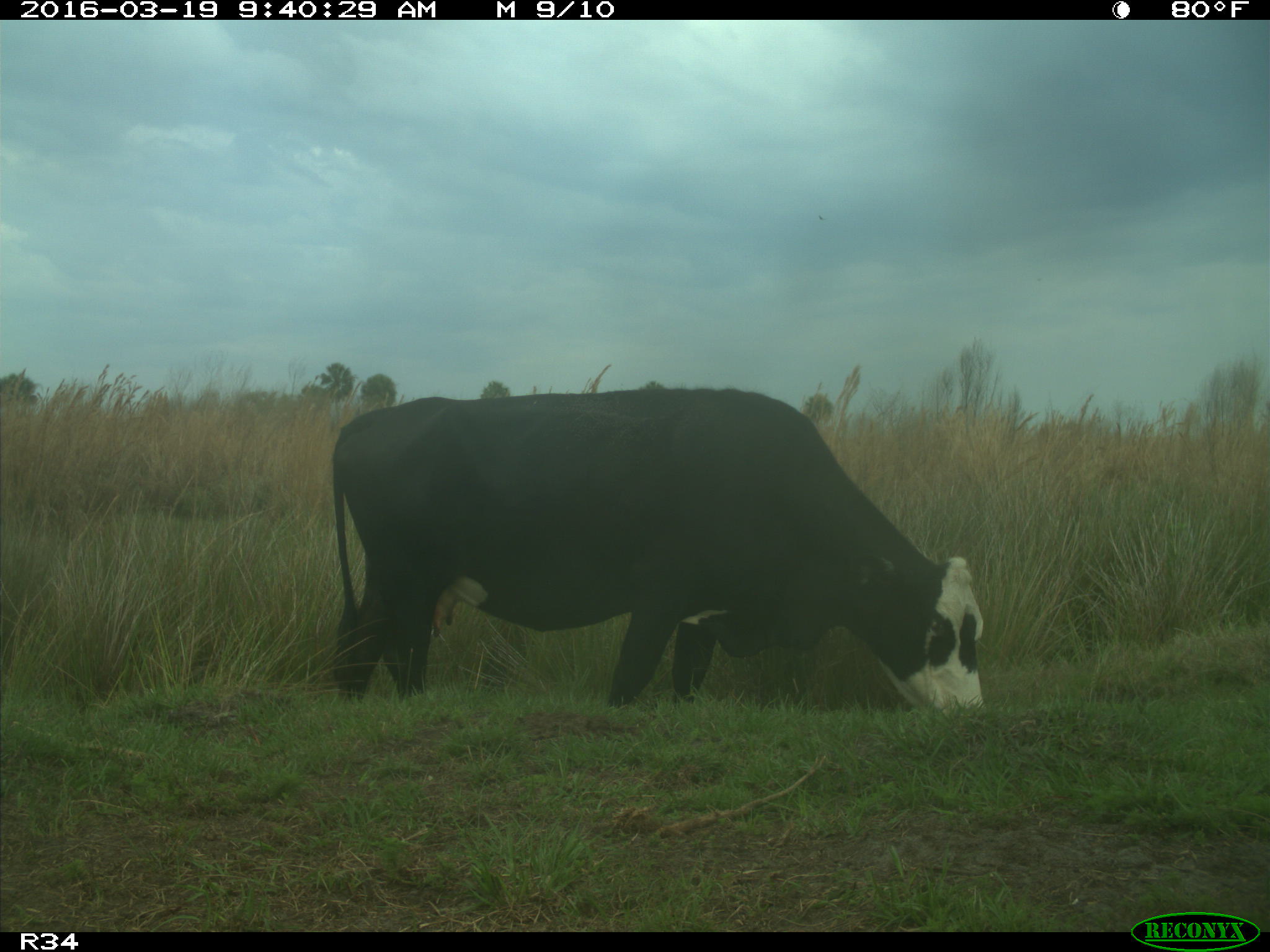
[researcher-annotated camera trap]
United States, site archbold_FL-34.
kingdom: Animalia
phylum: Chordata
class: Mammalia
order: Artiodactyla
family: Bovidae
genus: Bos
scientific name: Bos taurus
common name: domestic cow